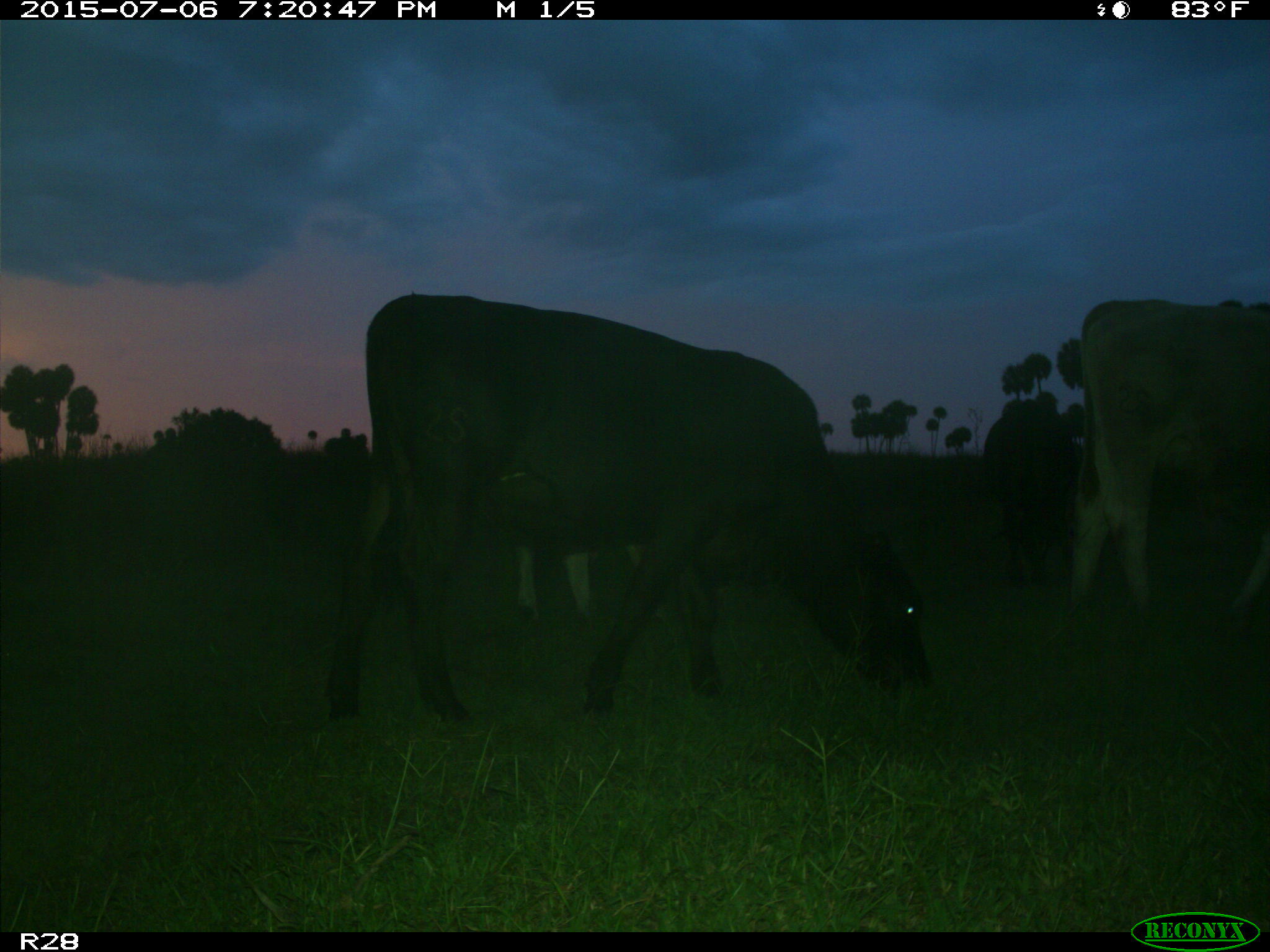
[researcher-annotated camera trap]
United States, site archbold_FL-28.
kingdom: Animalia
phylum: Chordata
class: Mammalia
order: Artiodactyla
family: Bovidae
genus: Bos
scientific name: Bos taurus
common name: domestic cow